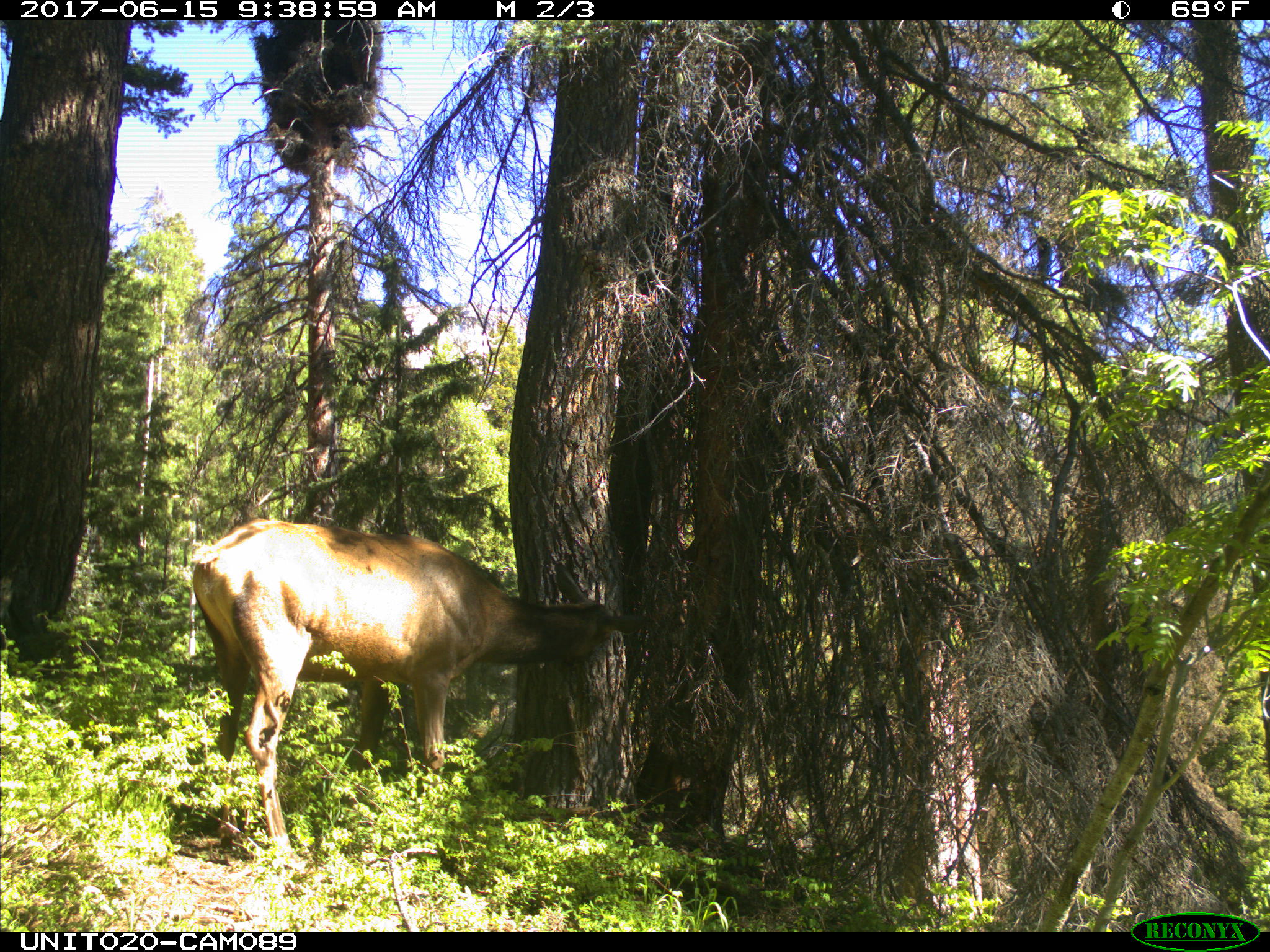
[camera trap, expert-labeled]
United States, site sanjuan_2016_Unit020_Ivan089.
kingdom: Animalia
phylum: Chordata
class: Mammalia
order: Artiodactyla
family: Cervidae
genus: Cervus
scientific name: Cervus elaphus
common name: red deer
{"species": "Cervus elaphus (red deer)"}